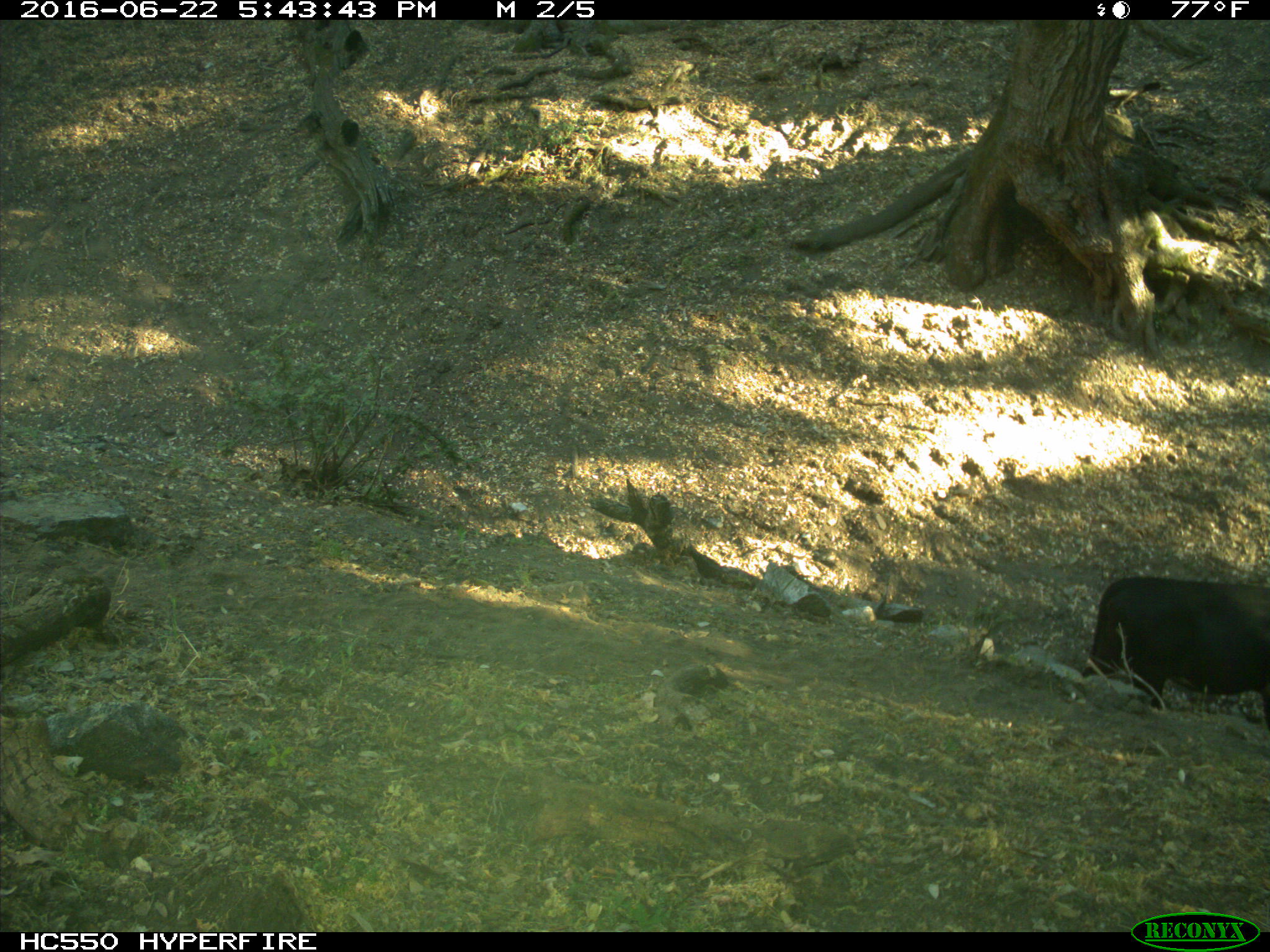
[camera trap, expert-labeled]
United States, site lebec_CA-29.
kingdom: Animalia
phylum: Chordata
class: Mammalia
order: Artiodactyla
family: Bovidae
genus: Bos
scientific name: Bos taurus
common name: domestic cow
Bos taurus (domestic cow).